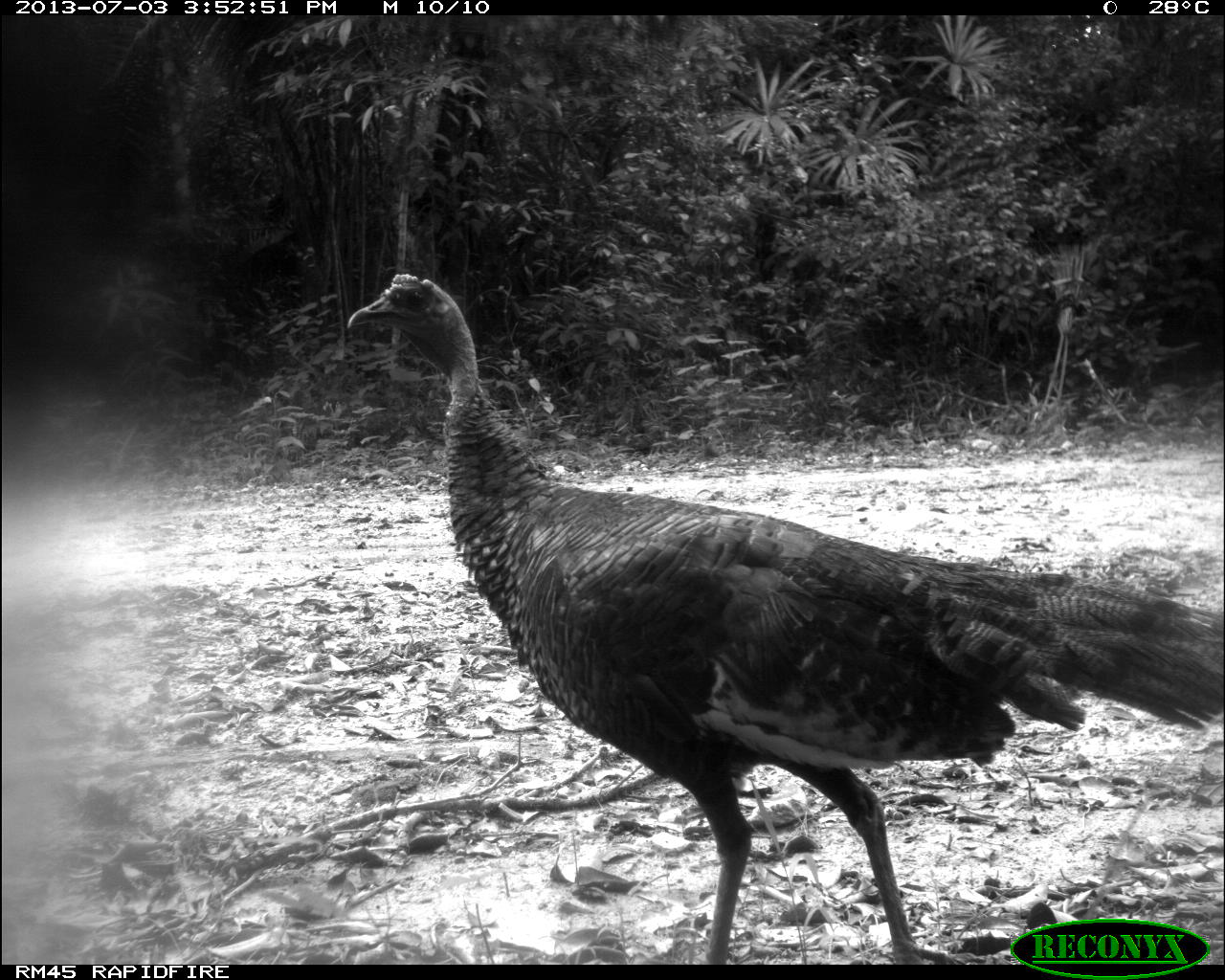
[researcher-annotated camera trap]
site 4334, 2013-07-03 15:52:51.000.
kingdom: Animalia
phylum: Chordata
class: Aves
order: Galliformes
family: Phasianidae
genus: Meleagris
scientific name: Meleagris ocellata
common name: ocellated turkey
Meleagris ocellata (ocellated turkey), count 1, sex male.